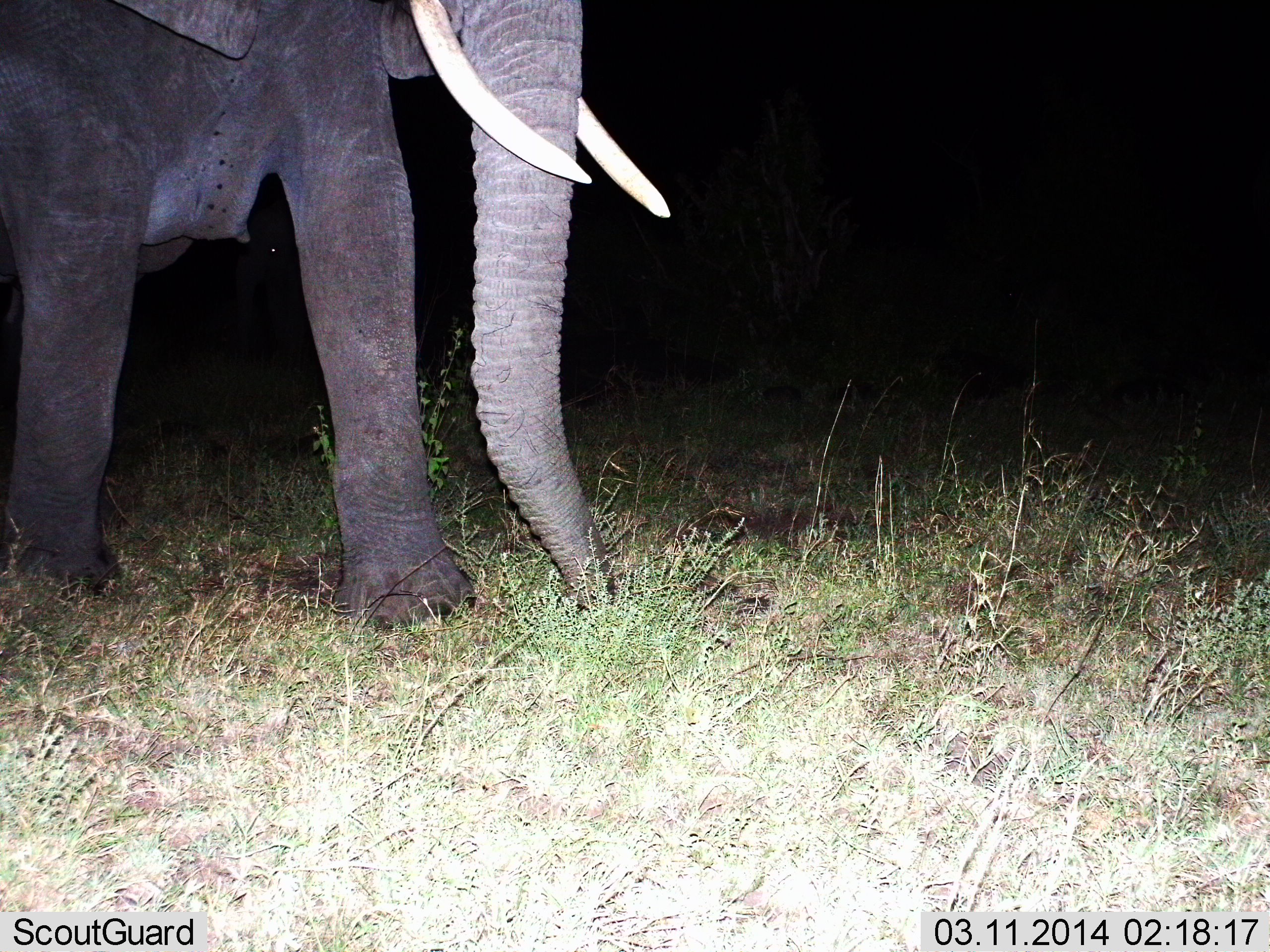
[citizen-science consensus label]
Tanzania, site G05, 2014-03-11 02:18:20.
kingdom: Animalia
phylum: Chordata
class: Mammalia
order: Proboscidea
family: Elephantidae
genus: Loxodonta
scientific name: Loxodonta africana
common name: african bush elephant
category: elephant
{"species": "elephant (african bush elephant) (Loxodonta africana)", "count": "1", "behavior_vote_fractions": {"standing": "30%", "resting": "0%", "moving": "70%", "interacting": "0%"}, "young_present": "0%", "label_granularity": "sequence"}